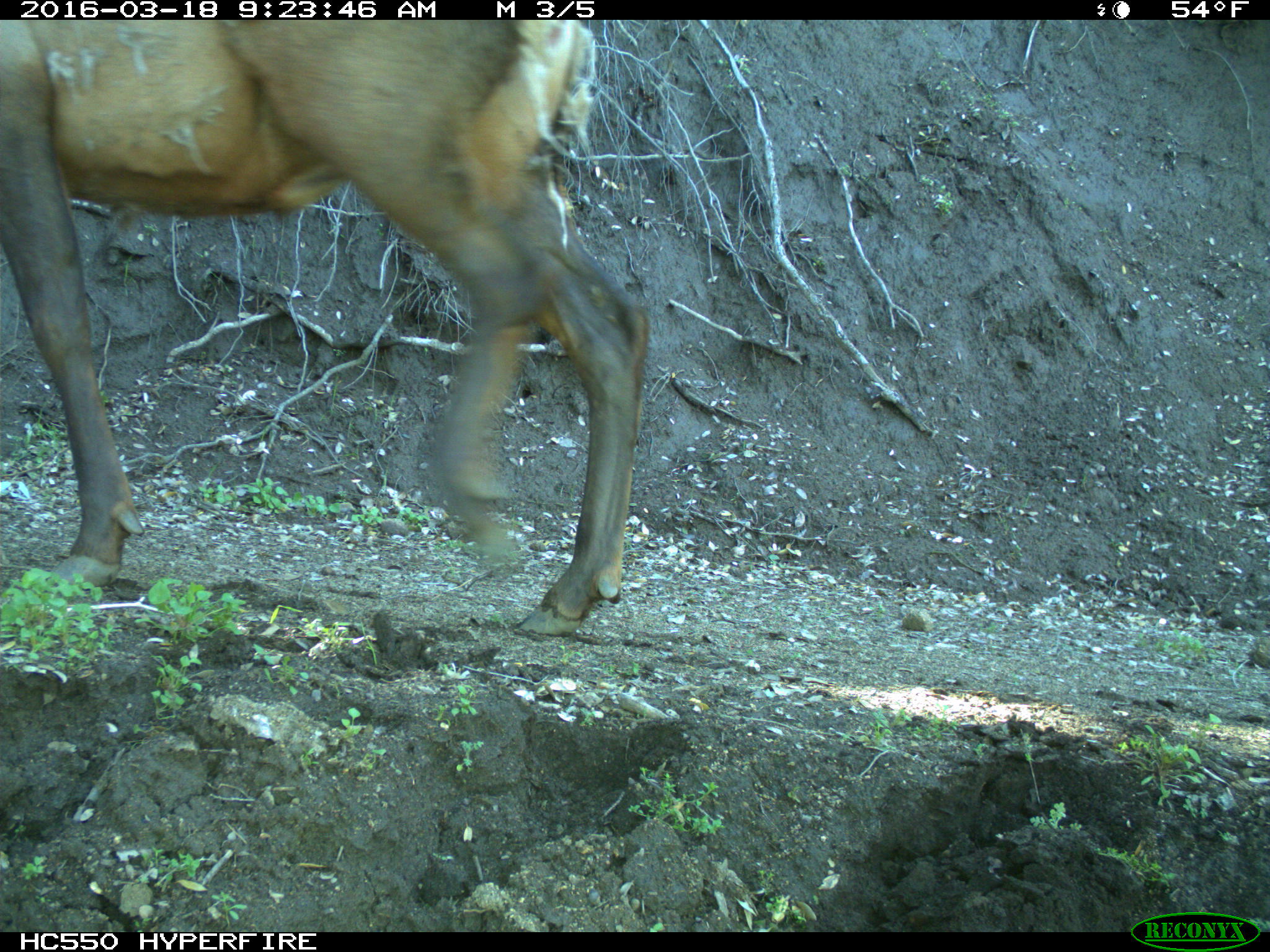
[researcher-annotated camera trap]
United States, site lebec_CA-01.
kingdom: Animalia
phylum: Chordata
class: Mammalia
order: Artiodactyla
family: Cervidae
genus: Cervus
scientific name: Cervus canadensis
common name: elk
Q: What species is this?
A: Cervus canadensis (elk).